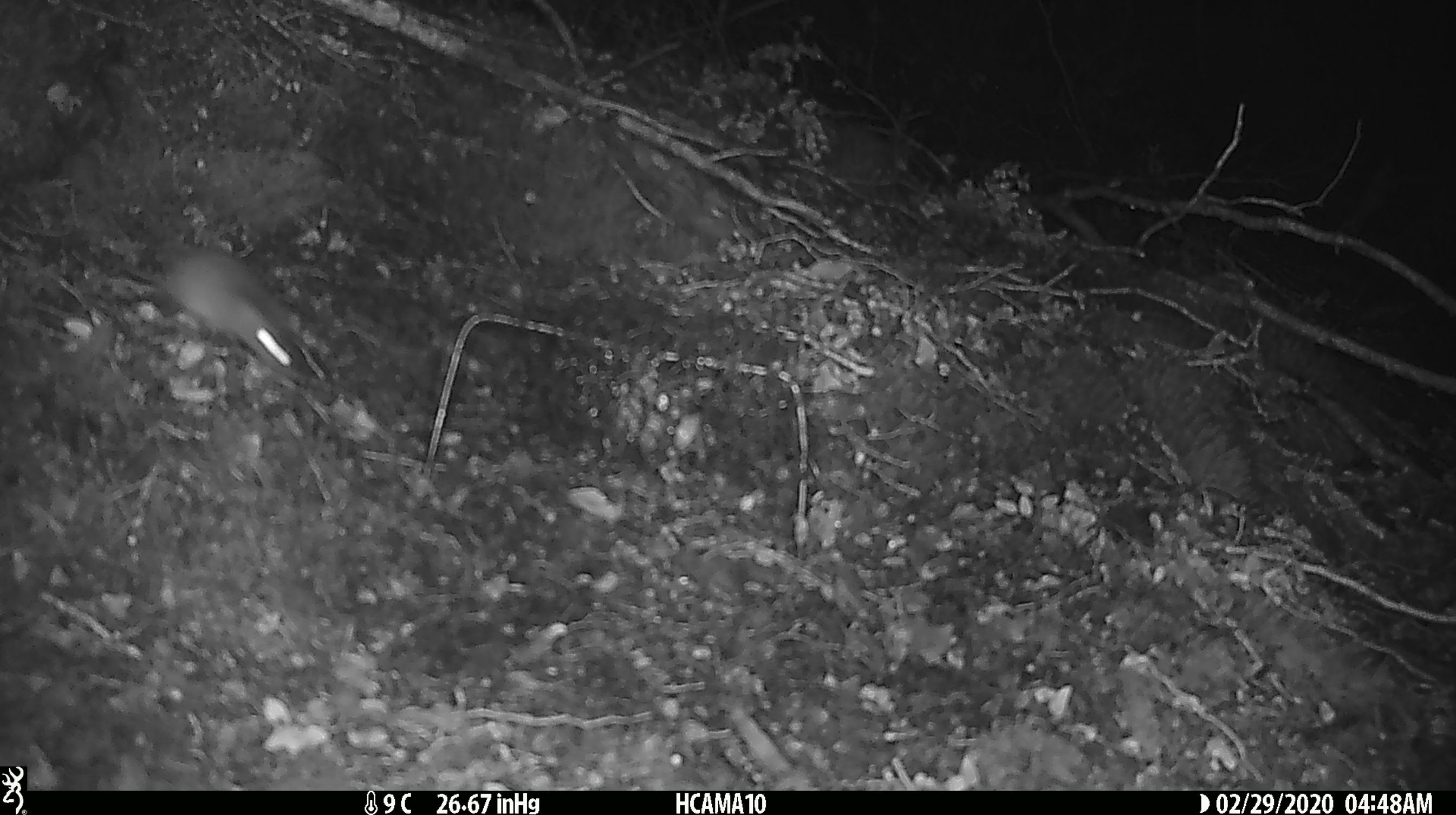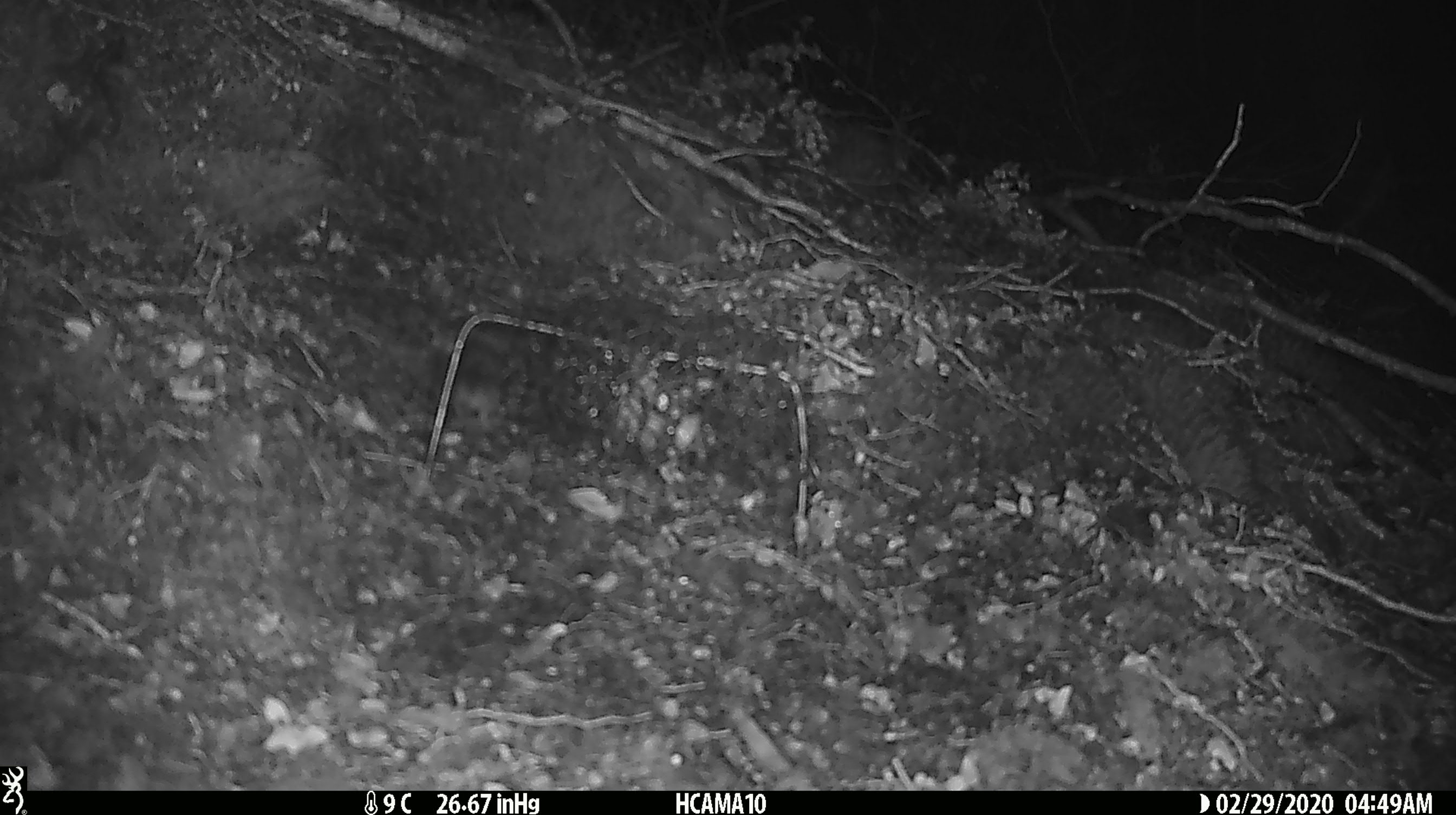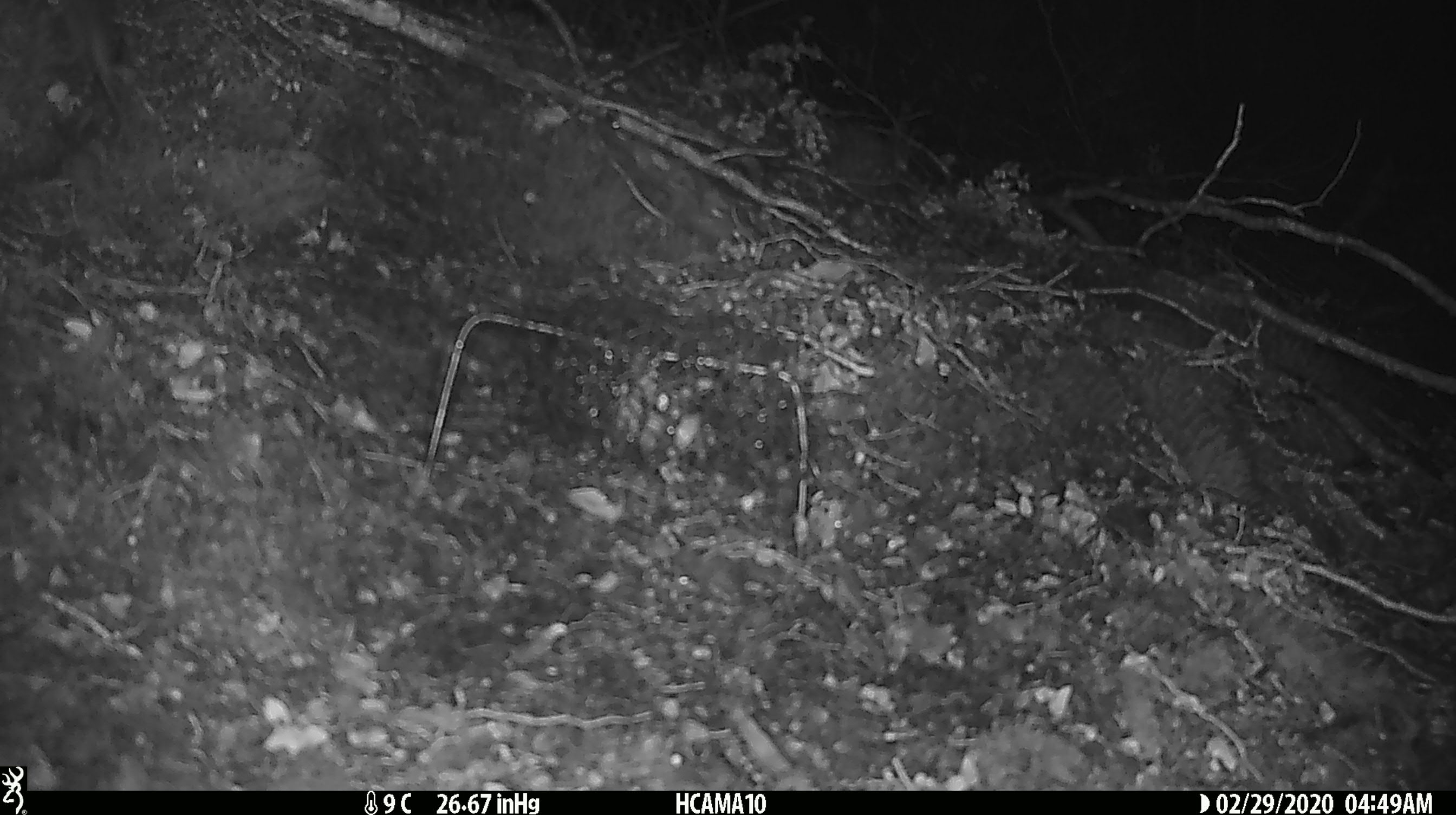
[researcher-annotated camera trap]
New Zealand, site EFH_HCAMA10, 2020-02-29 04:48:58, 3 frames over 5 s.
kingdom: Animalia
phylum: Chordata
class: Mammalia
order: Rodentia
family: Muridae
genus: Mus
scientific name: Mus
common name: mouse